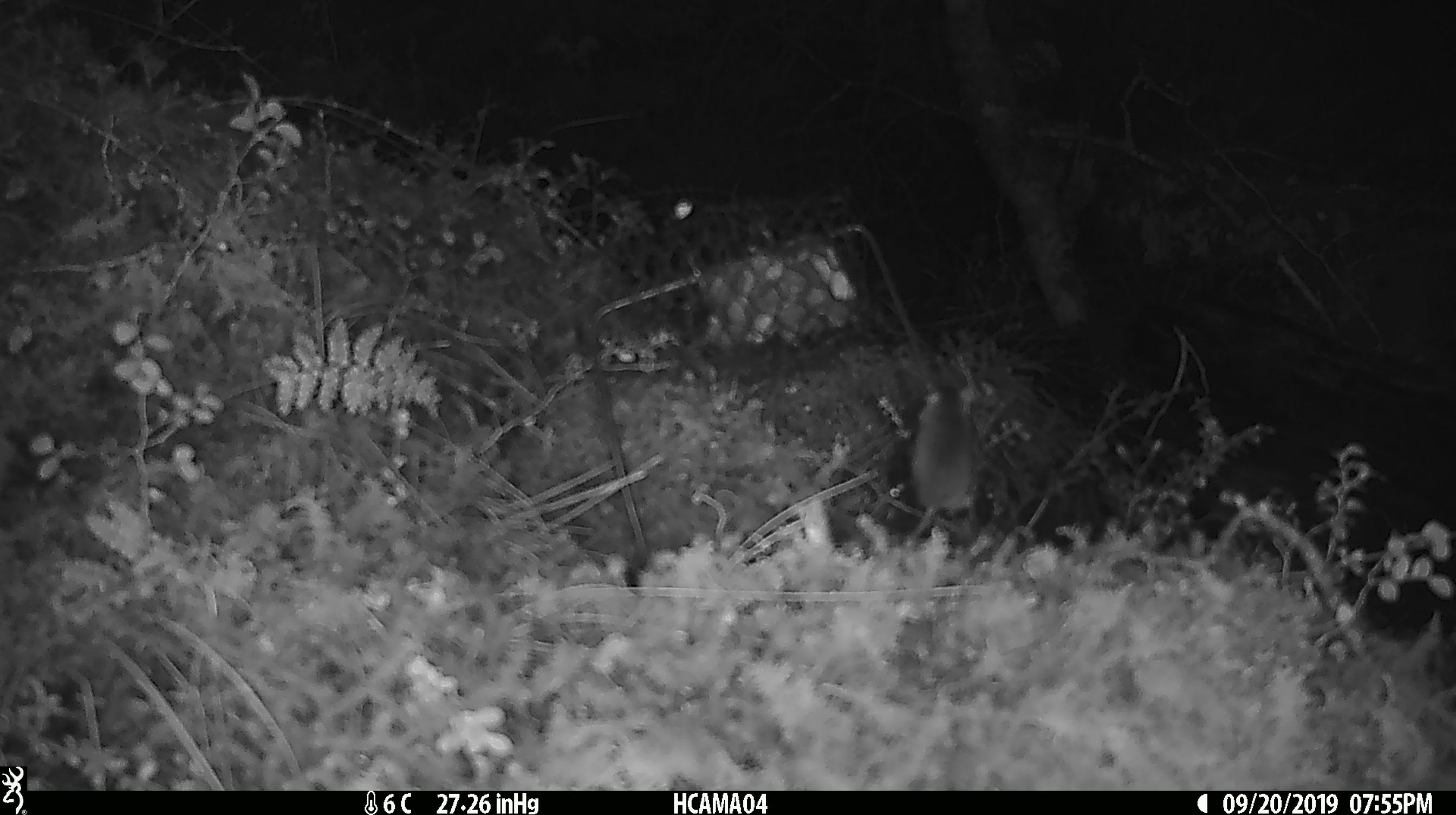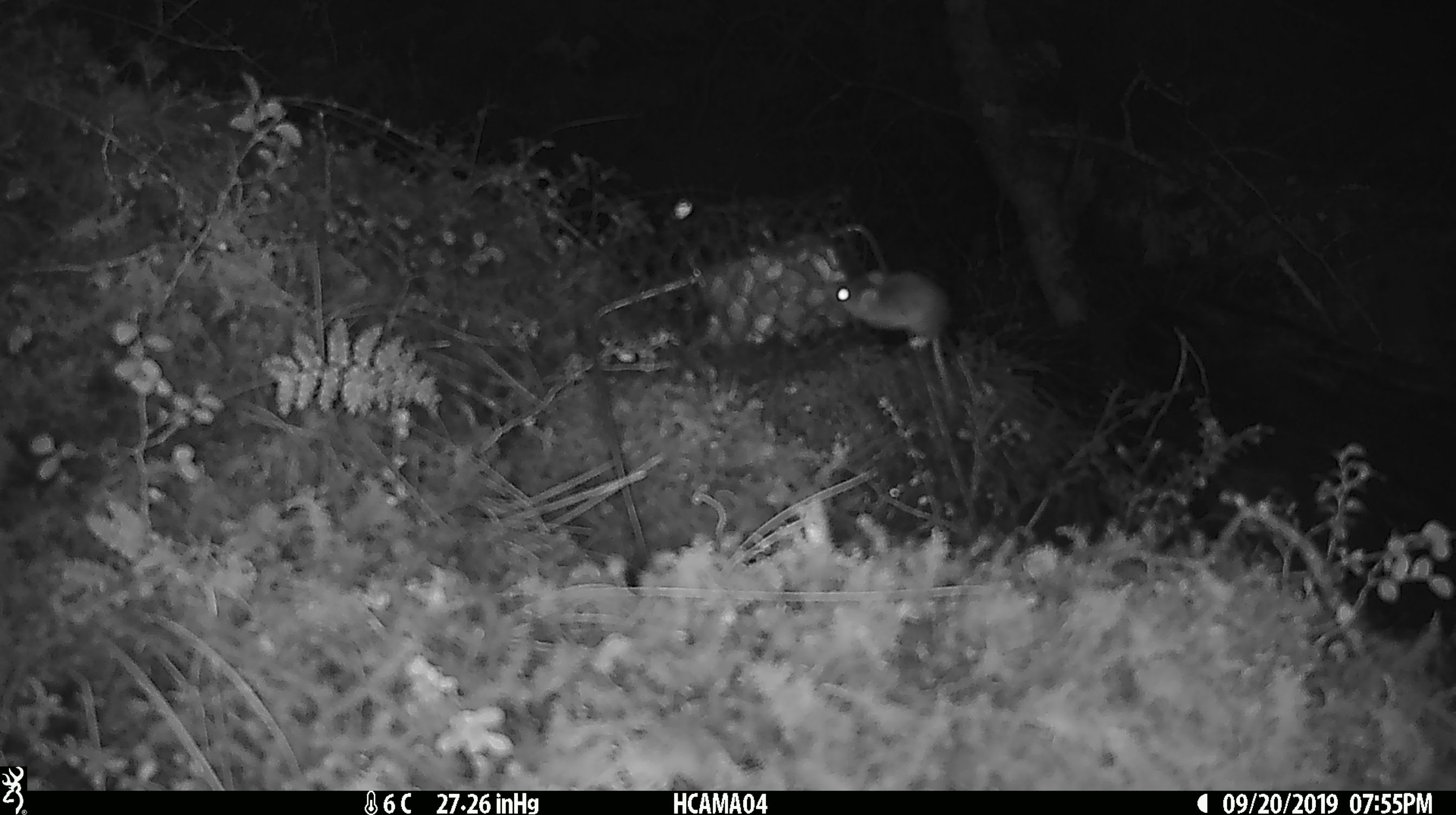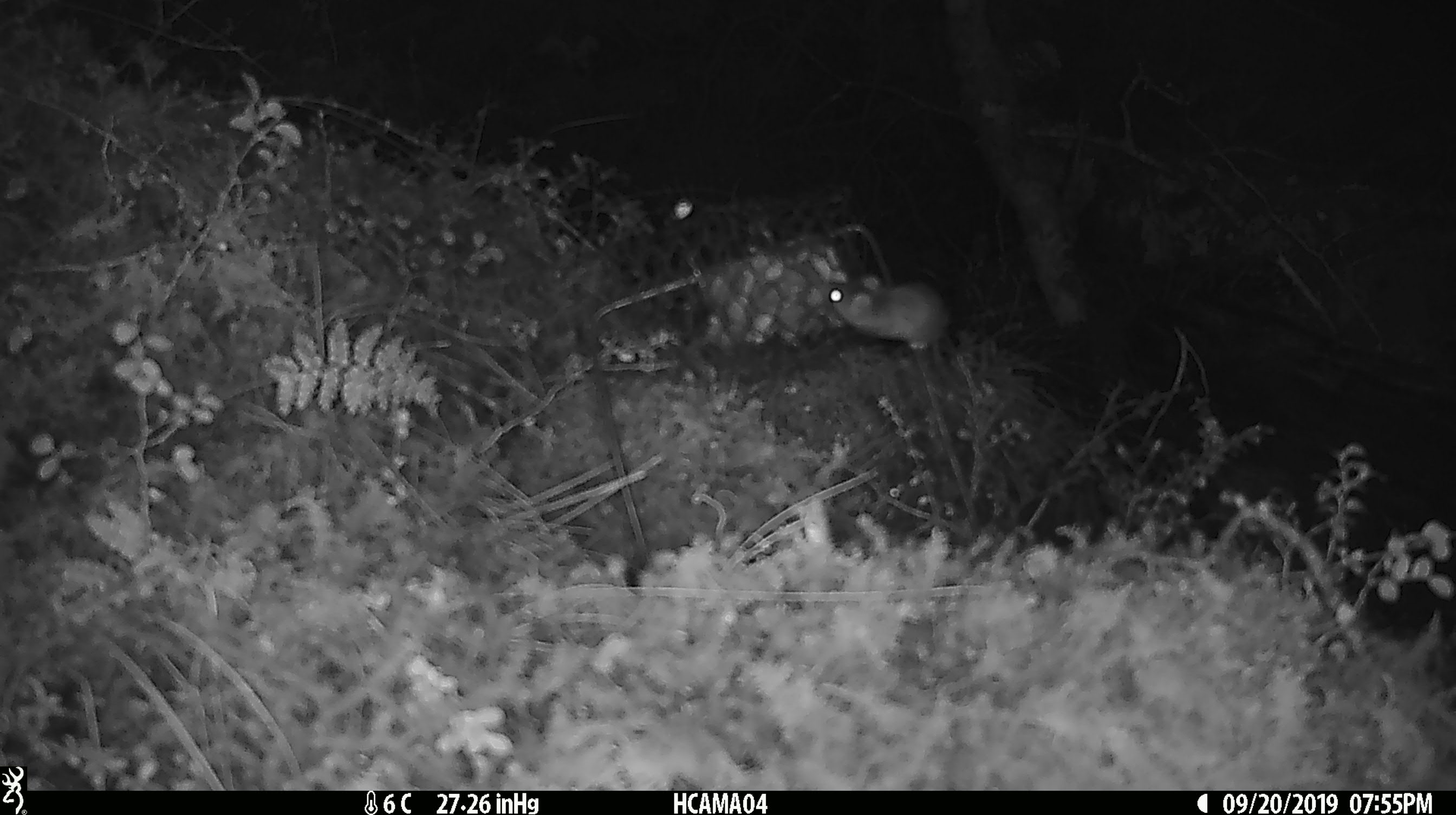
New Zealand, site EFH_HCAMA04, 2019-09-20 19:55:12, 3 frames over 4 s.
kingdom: Animalia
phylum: Chordata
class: Mammalia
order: Rodentia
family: Muridae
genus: Mus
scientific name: Mus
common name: mouse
Mouse (Mus).